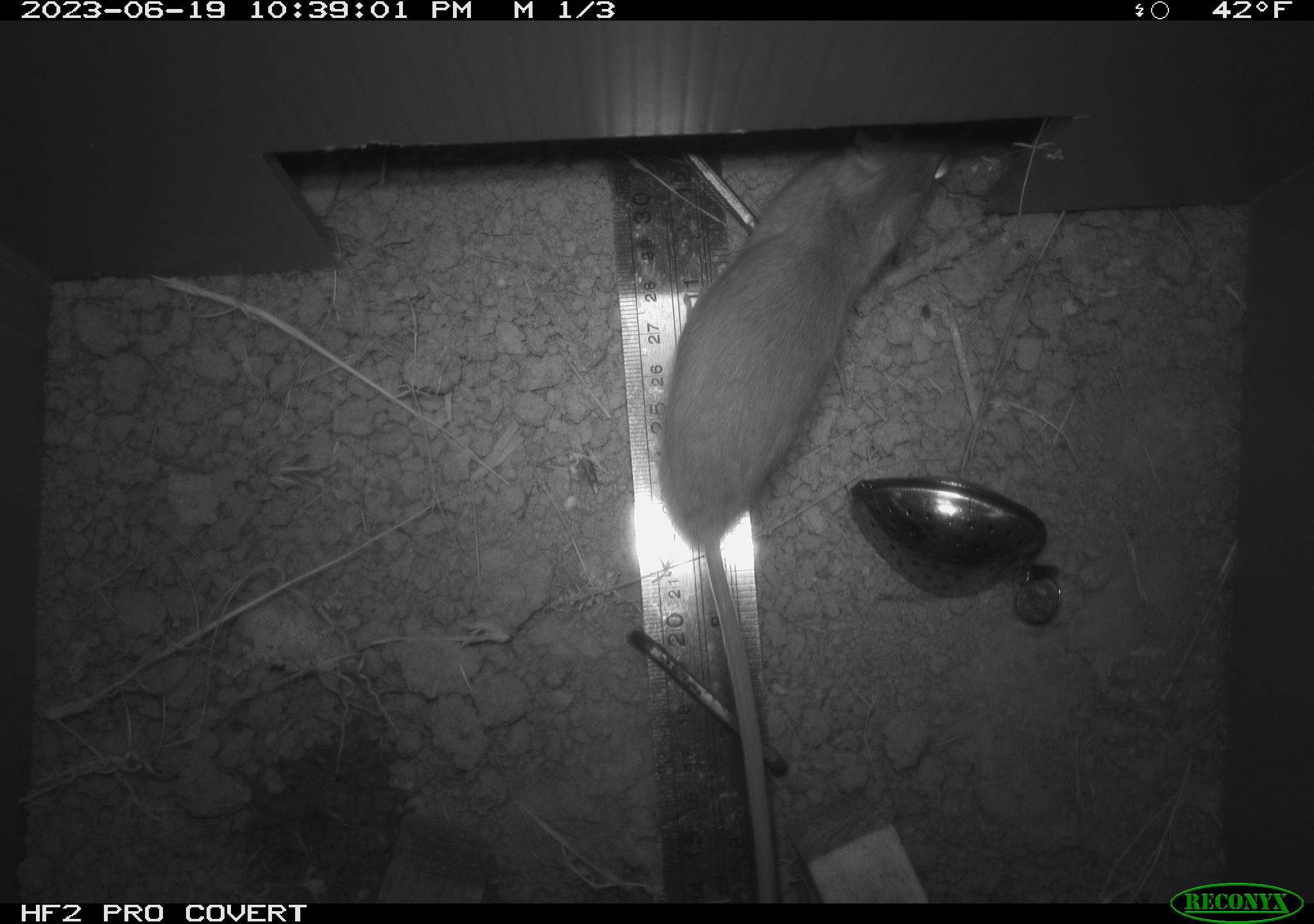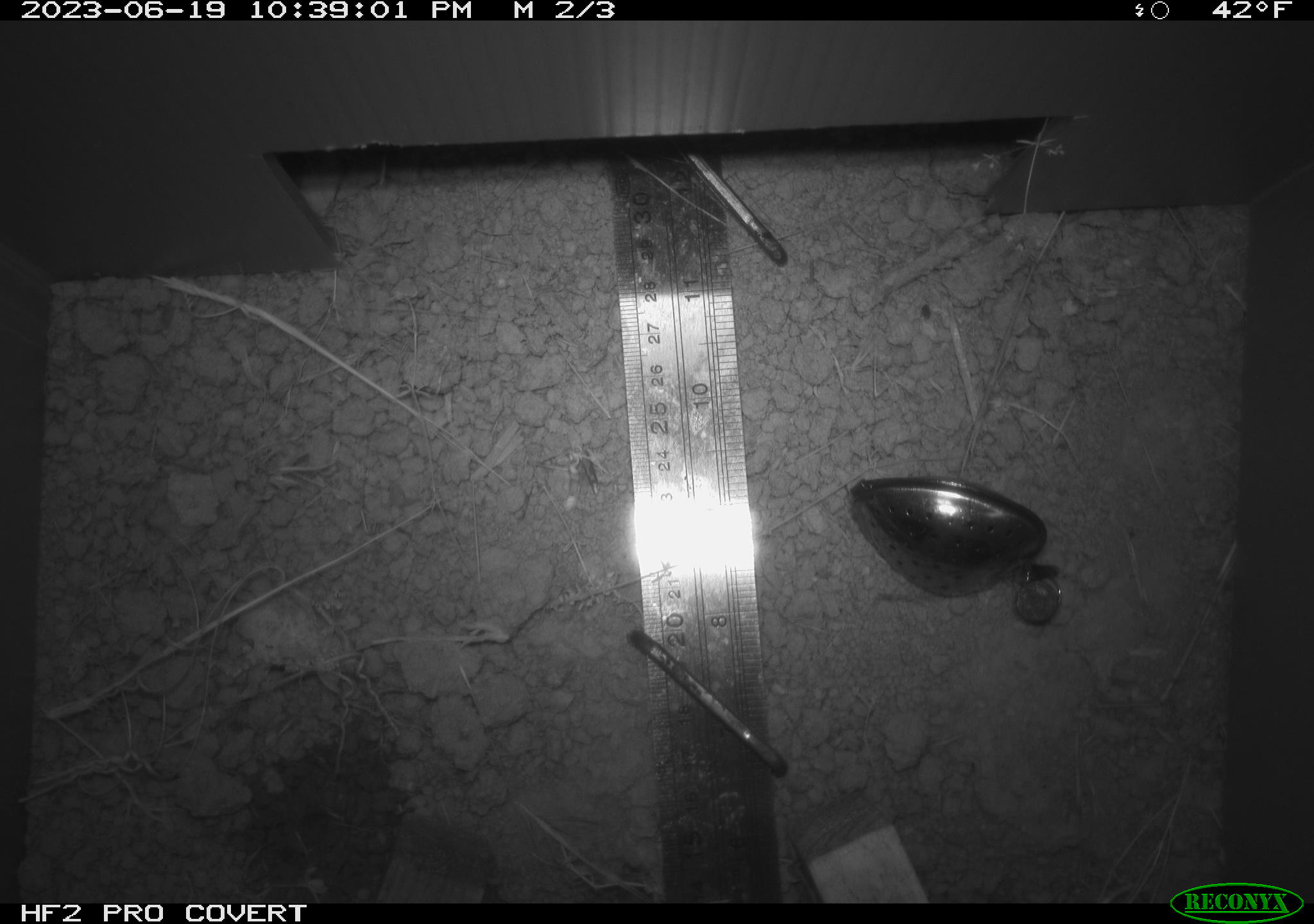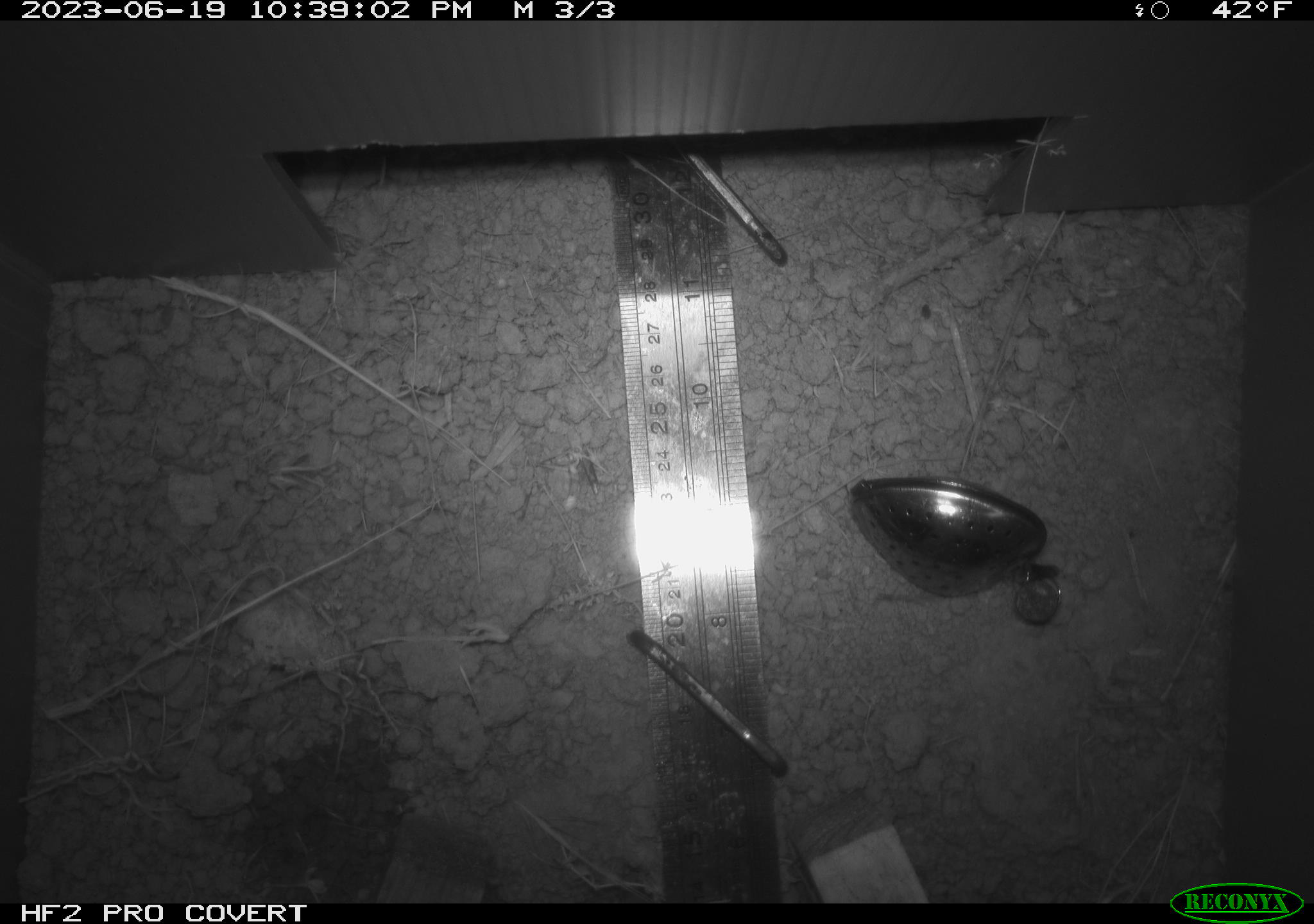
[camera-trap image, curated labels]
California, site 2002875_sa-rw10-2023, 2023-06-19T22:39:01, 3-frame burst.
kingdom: Animalia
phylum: Chordata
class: Mammalia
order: Rodentia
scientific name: Rodentia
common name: rodent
Rodent (Rodentia).